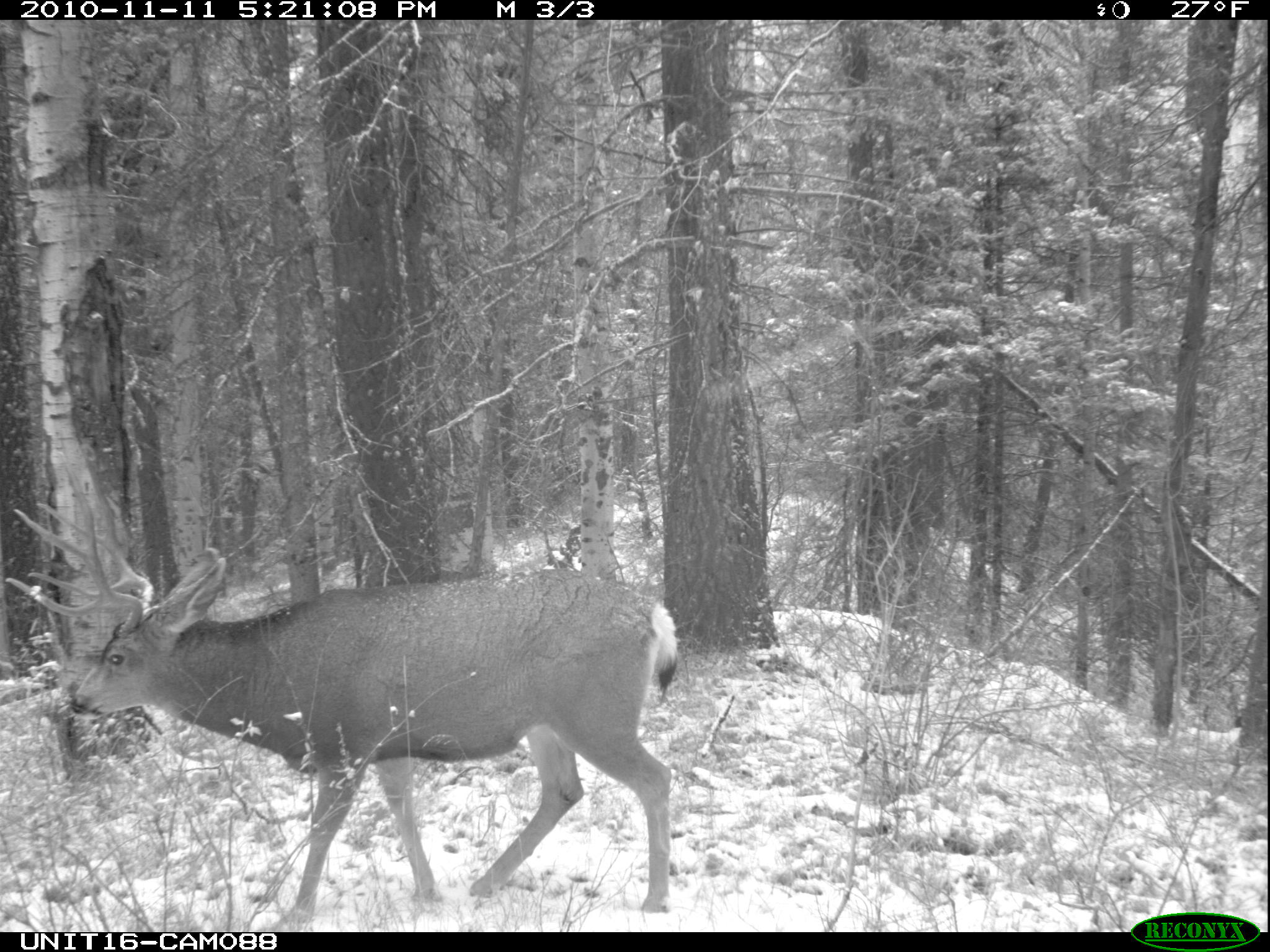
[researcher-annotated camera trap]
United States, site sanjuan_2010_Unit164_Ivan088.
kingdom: Animalia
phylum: Chordata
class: Mammalia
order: Artiodactyla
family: Cervidae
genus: Odocoileus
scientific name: Odocoileus hemionus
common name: mule deer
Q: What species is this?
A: Odocoileus hemionus (mule deer).